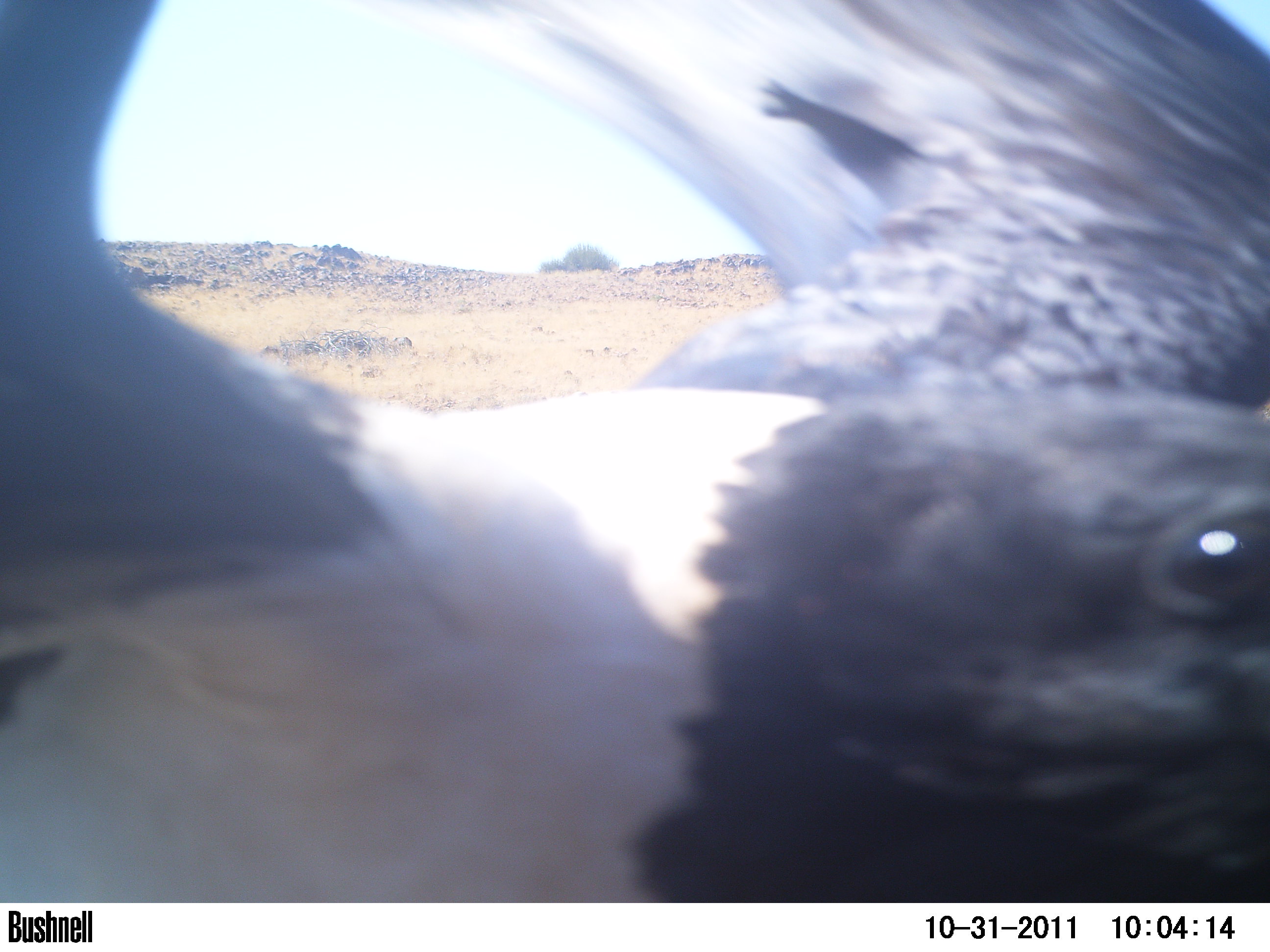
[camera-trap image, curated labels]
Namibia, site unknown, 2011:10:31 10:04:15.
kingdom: Animalia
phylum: Chordata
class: Aves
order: Passeriformes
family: Corvidae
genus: Corvus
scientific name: Corvus albus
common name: pied crow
Corvus albus (pied crow).